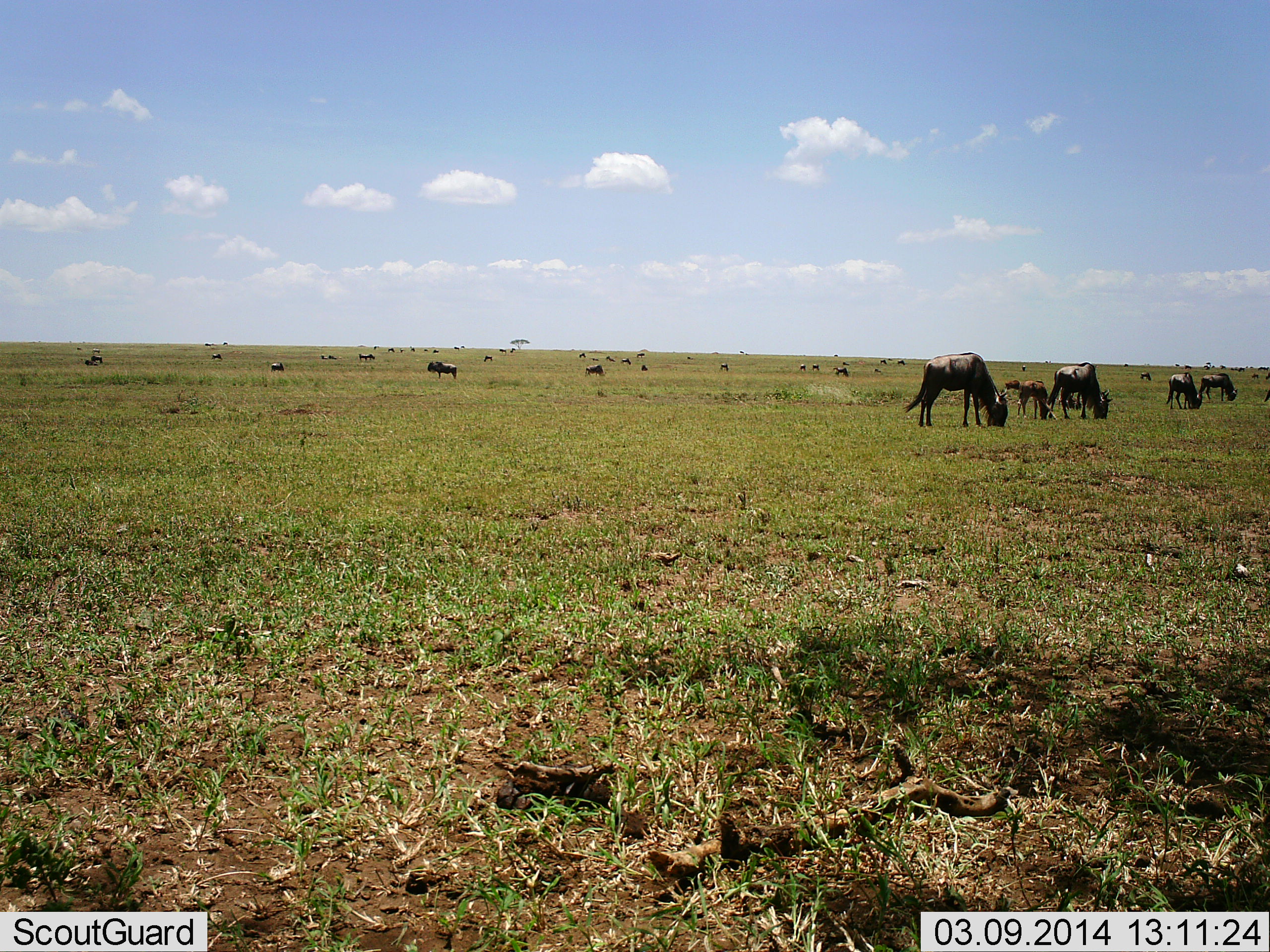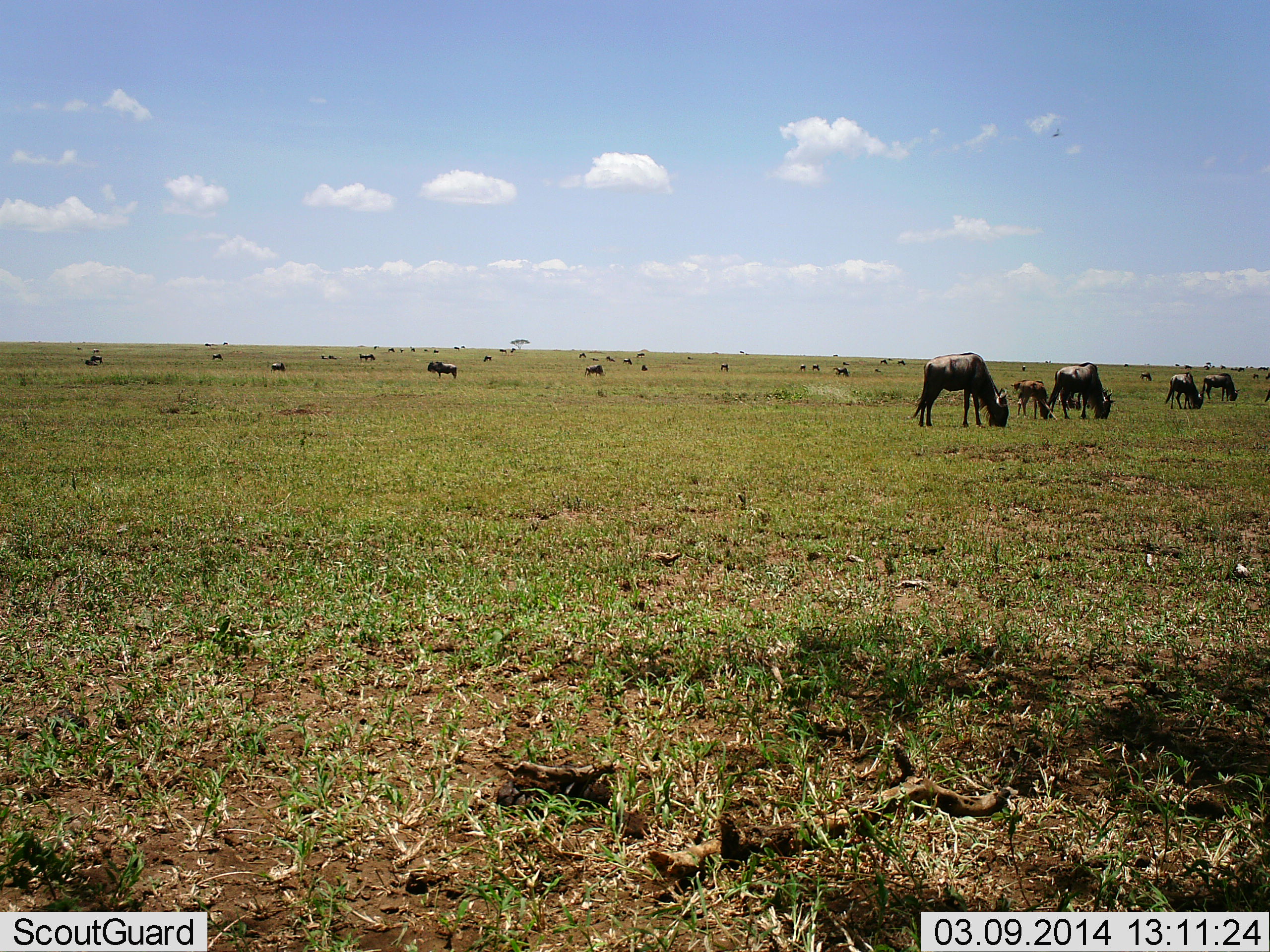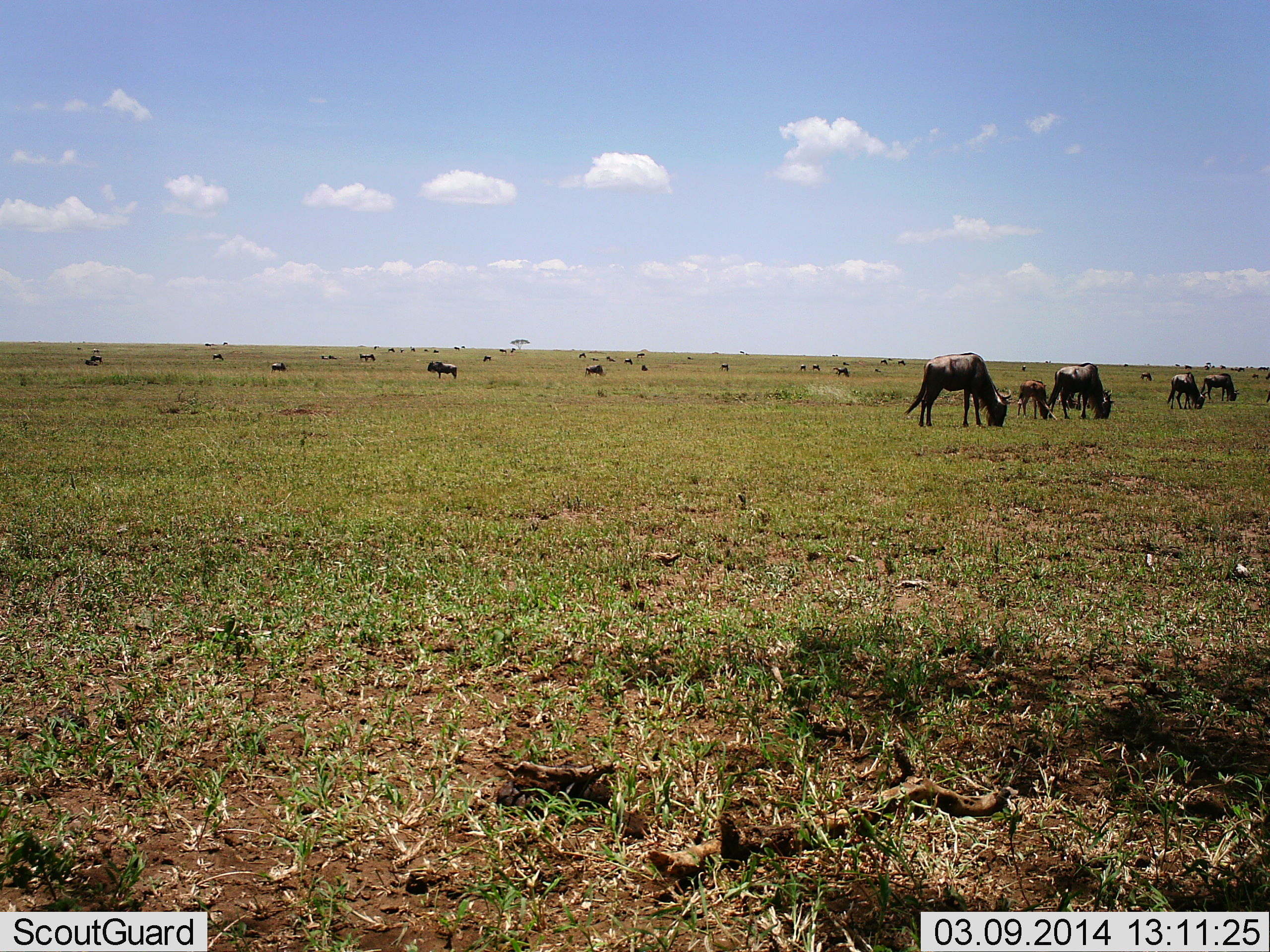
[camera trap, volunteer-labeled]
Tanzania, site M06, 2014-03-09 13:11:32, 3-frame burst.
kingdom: Animalia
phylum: Chordata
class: Mammalia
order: Artiodactyla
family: Bovidae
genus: Connochaetes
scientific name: Connochaetes taurinus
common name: blue wildebeest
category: wildebeest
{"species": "wildebeest (blue wildebeest) (Connochaetes taurinus)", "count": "11-50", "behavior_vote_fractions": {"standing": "50%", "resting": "0%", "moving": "4%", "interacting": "0%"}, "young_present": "73%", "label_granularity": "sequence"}